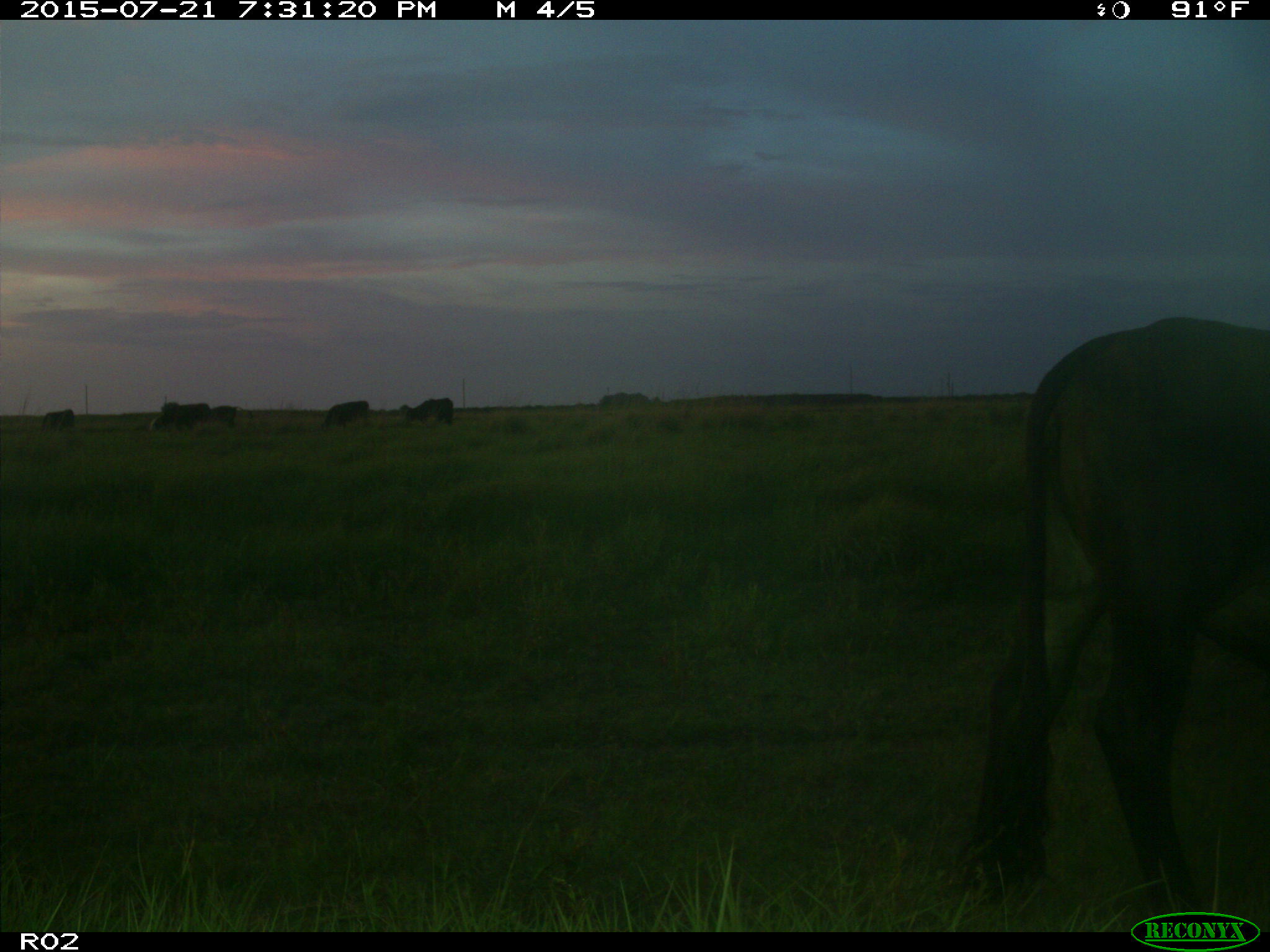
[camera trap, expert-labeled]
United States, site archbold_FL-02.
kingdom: Animalia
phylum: Chordata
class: Mammalia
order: Artiodactyla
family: Bovidae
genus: Bos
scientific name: Bos taurus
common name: domestic cow